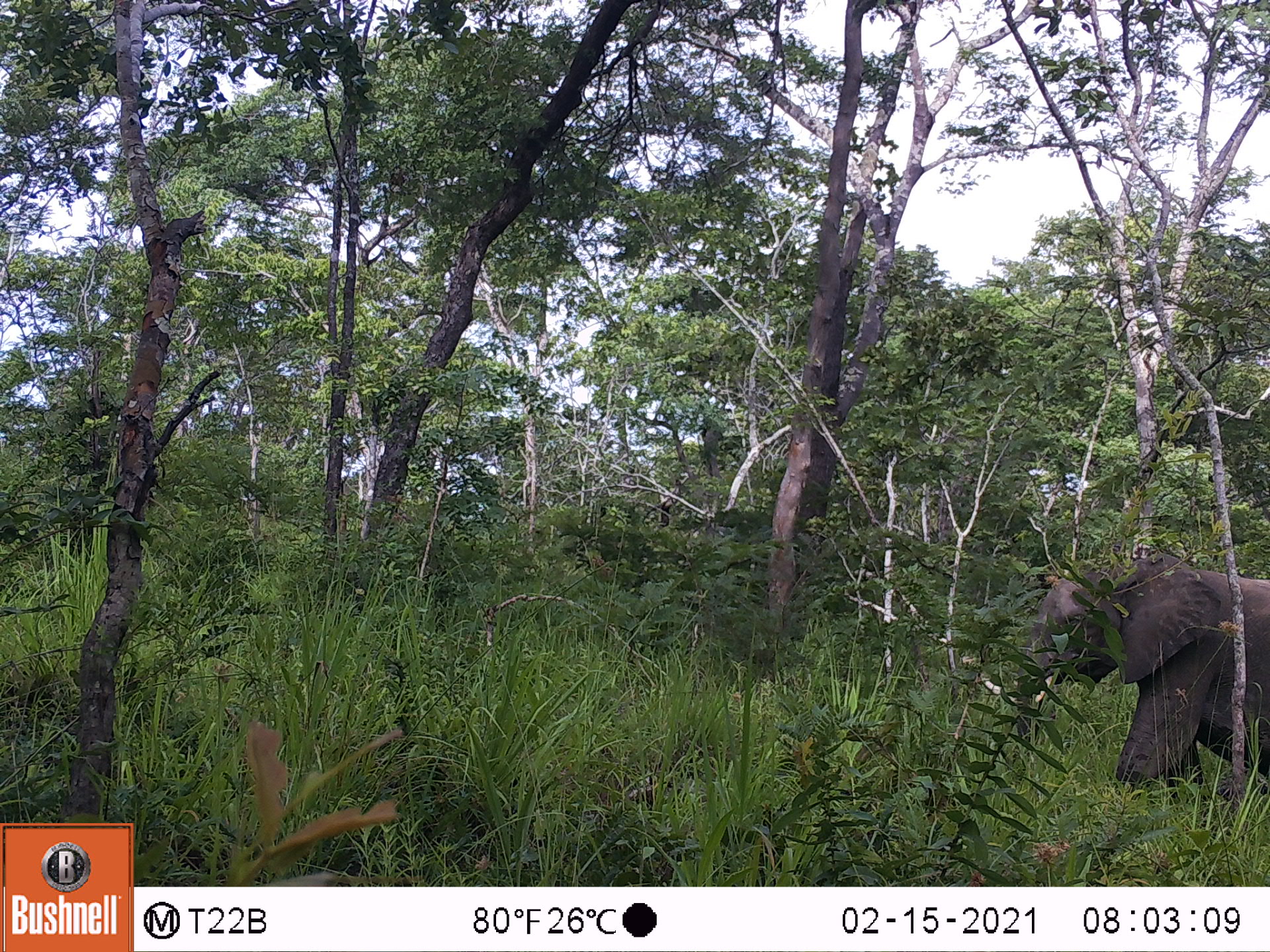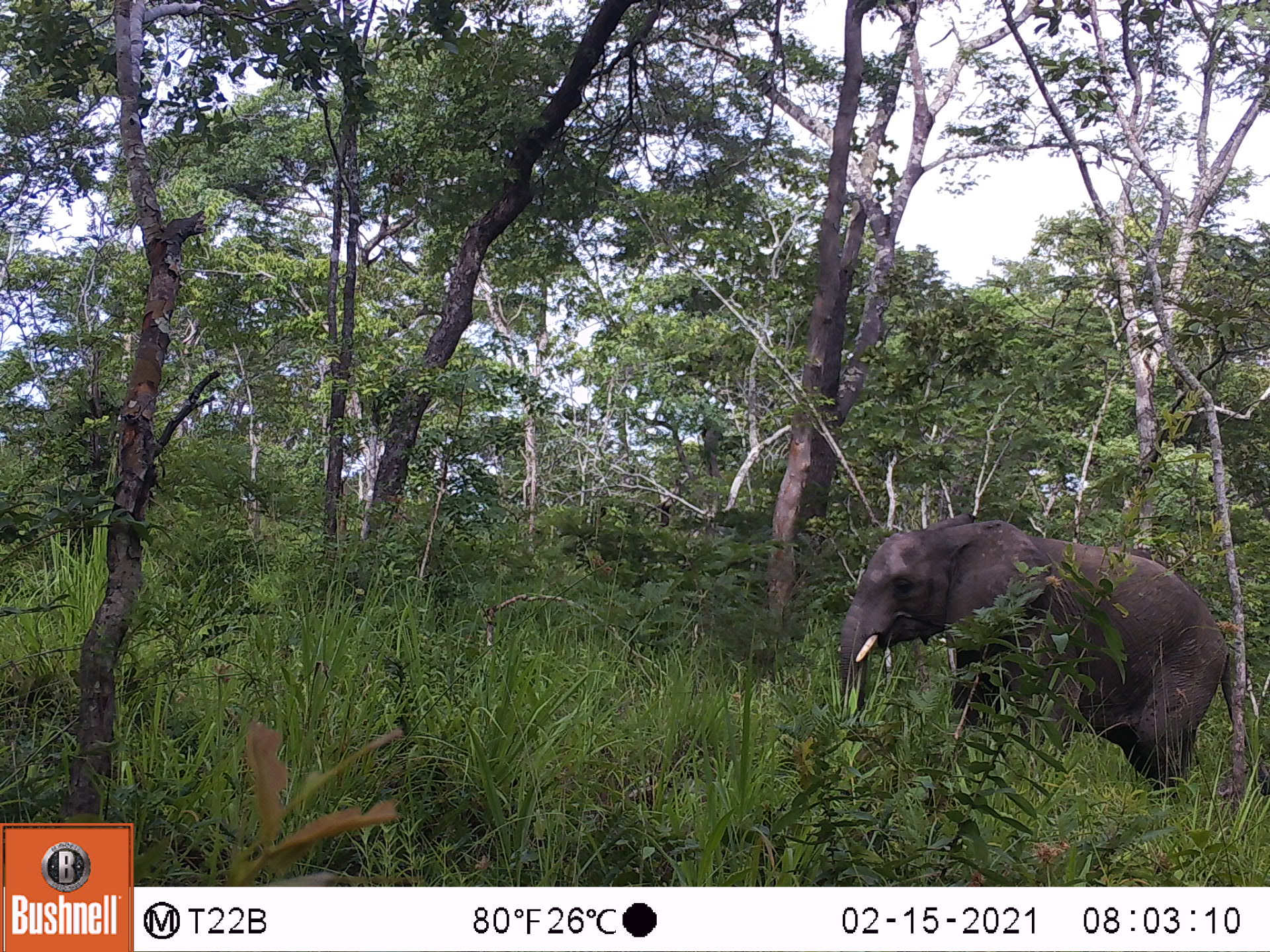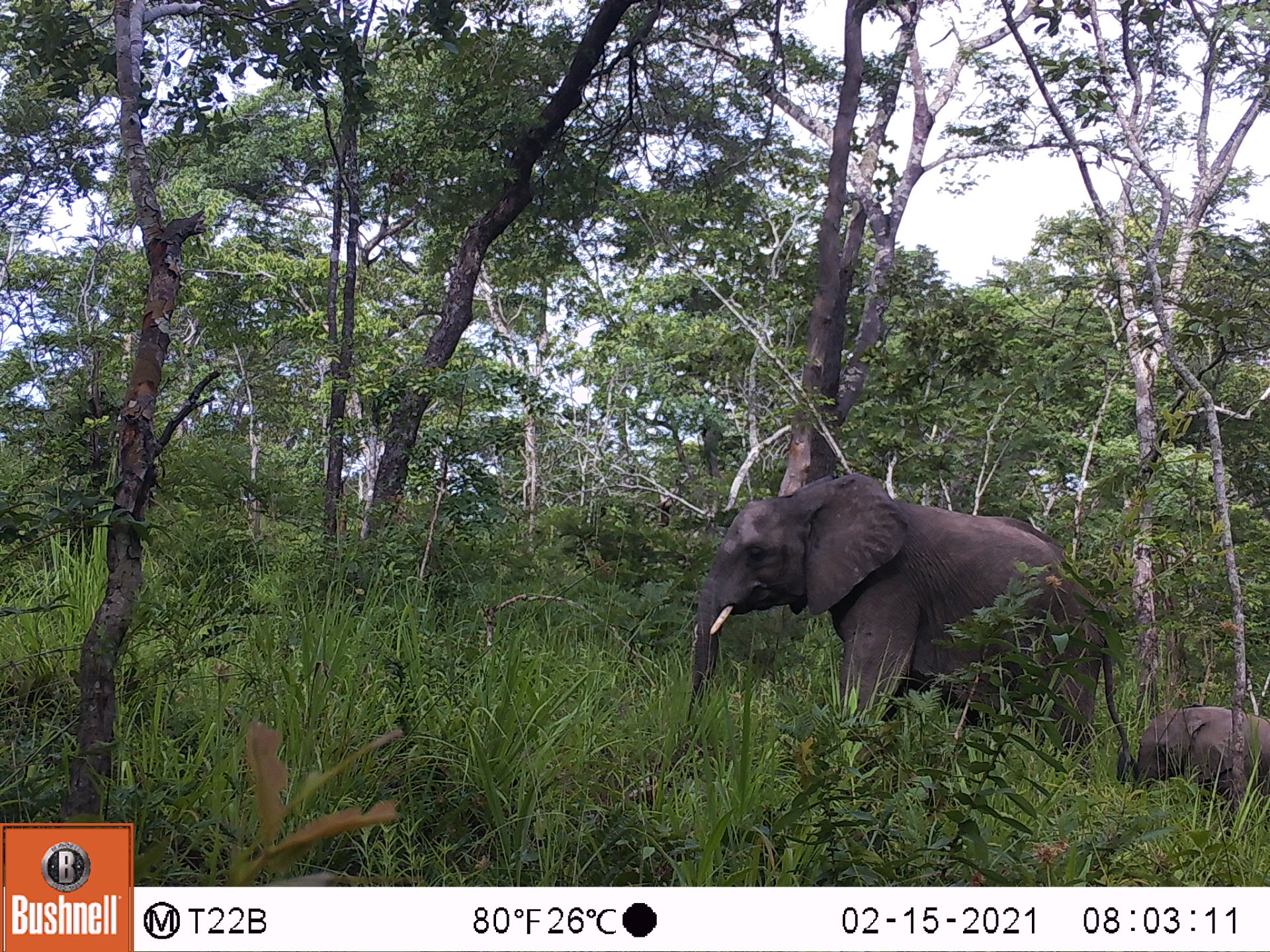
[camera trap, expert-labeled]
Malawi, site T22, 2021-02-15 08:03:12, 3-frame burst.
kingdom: Animalia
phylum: Chordata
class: Mammalia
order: Proboscidea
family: Elephantidae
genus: Loxodonta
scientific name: Loxodonta africana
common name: african savanna elephant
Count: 1.